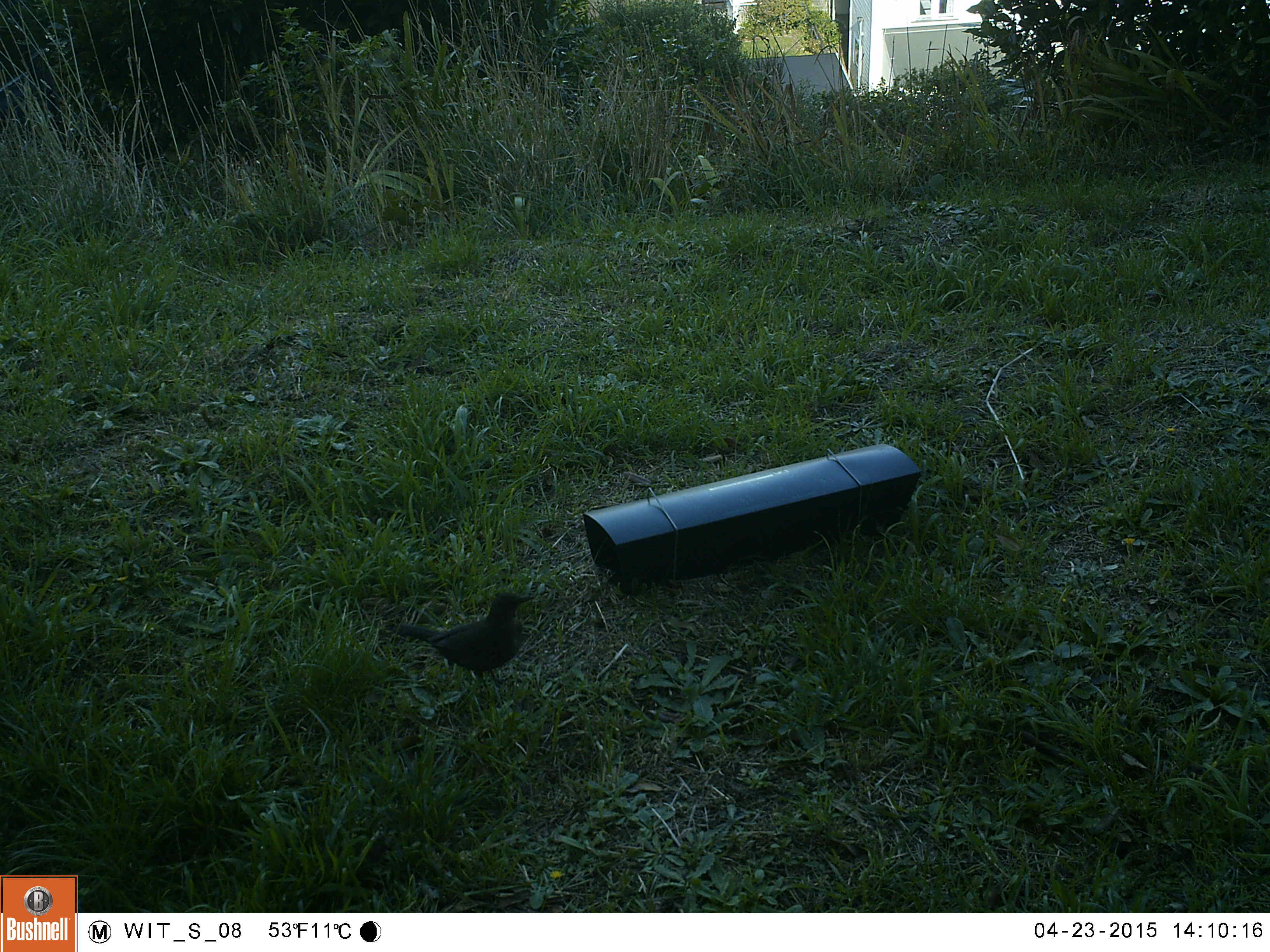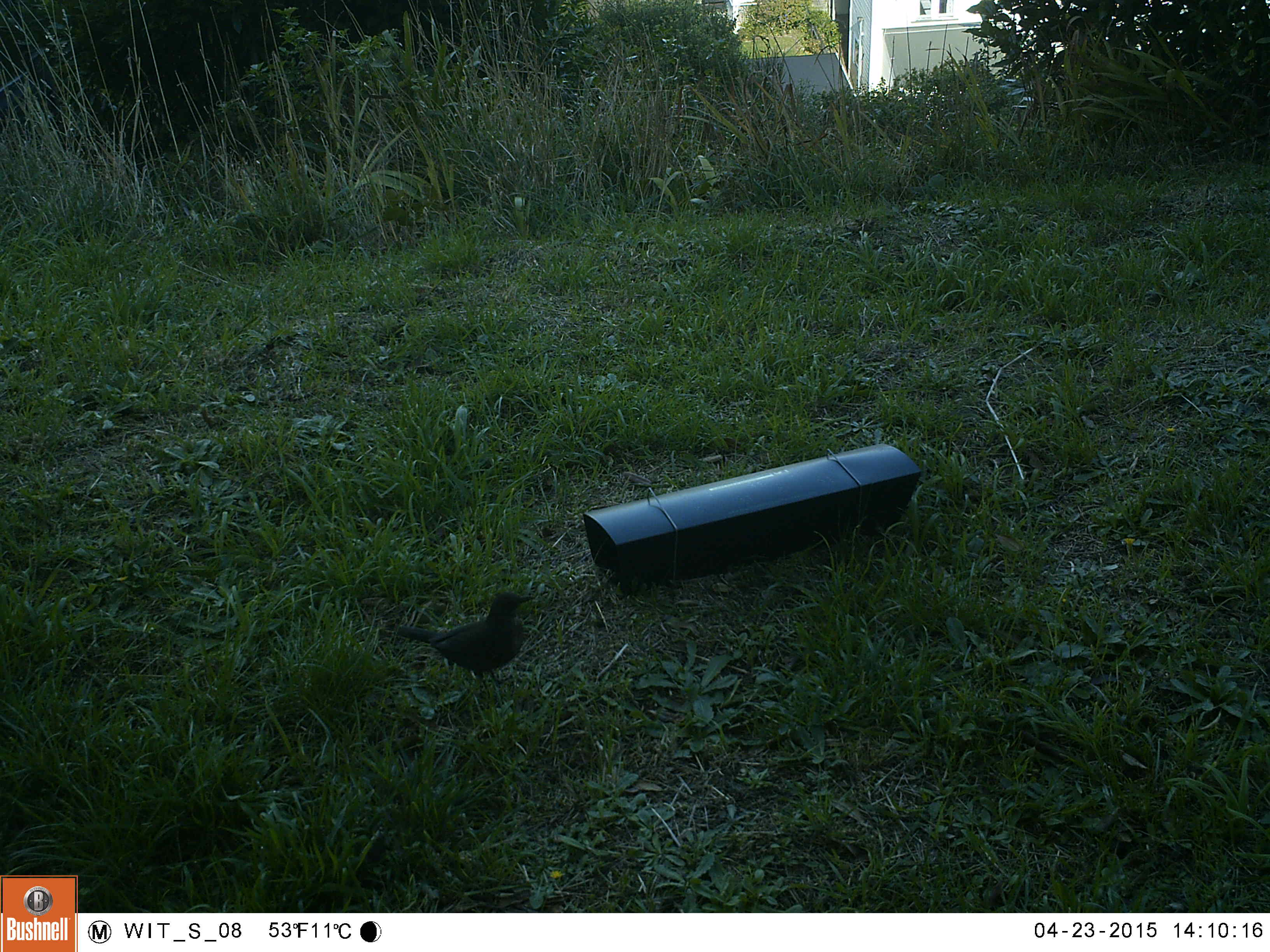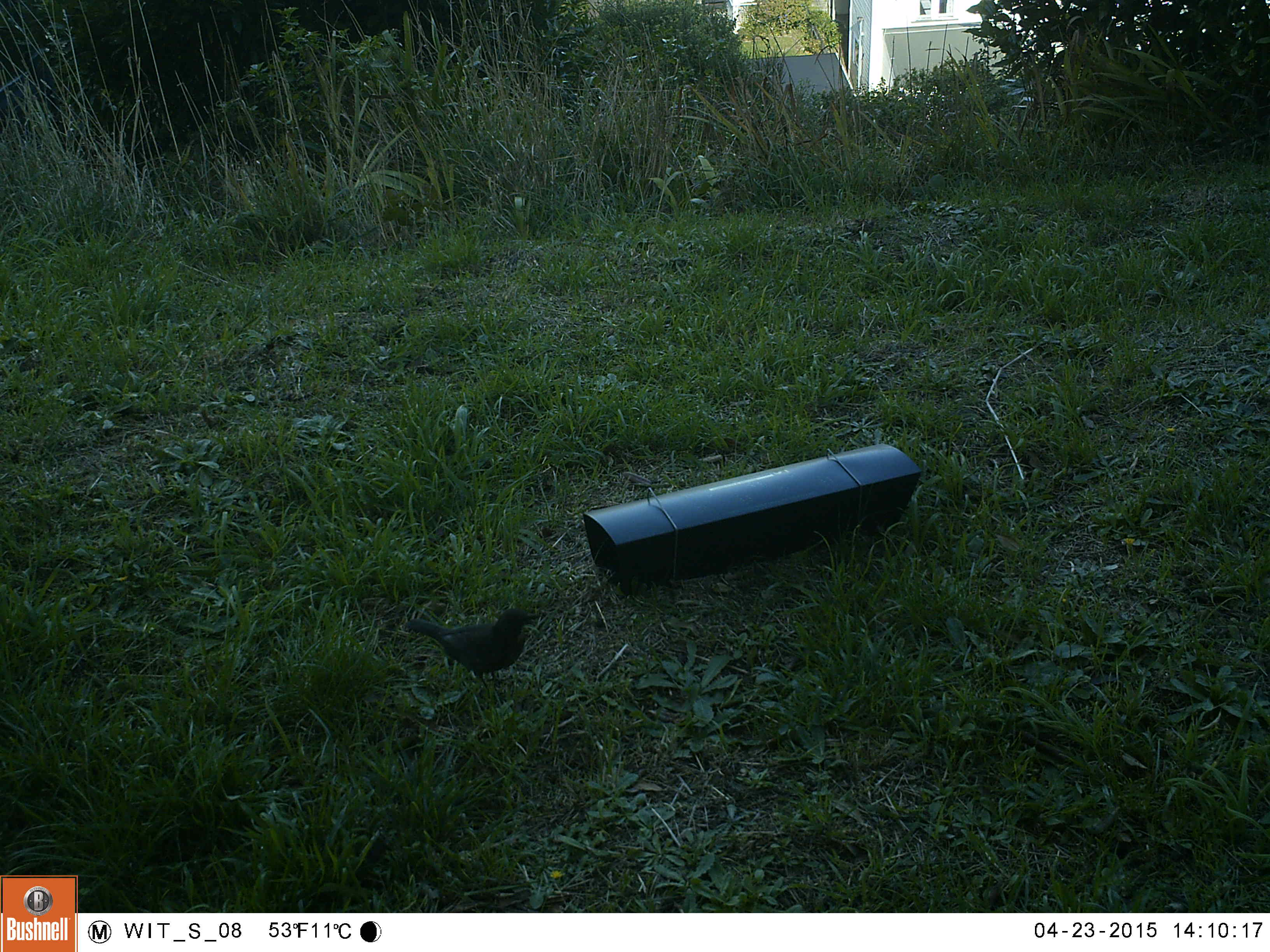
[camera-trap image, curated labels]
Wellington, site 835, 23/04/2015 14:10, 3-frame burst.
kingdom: Animalia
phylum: Chordata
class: Aves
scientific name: Aves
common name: bird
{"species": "bird (Aves)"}